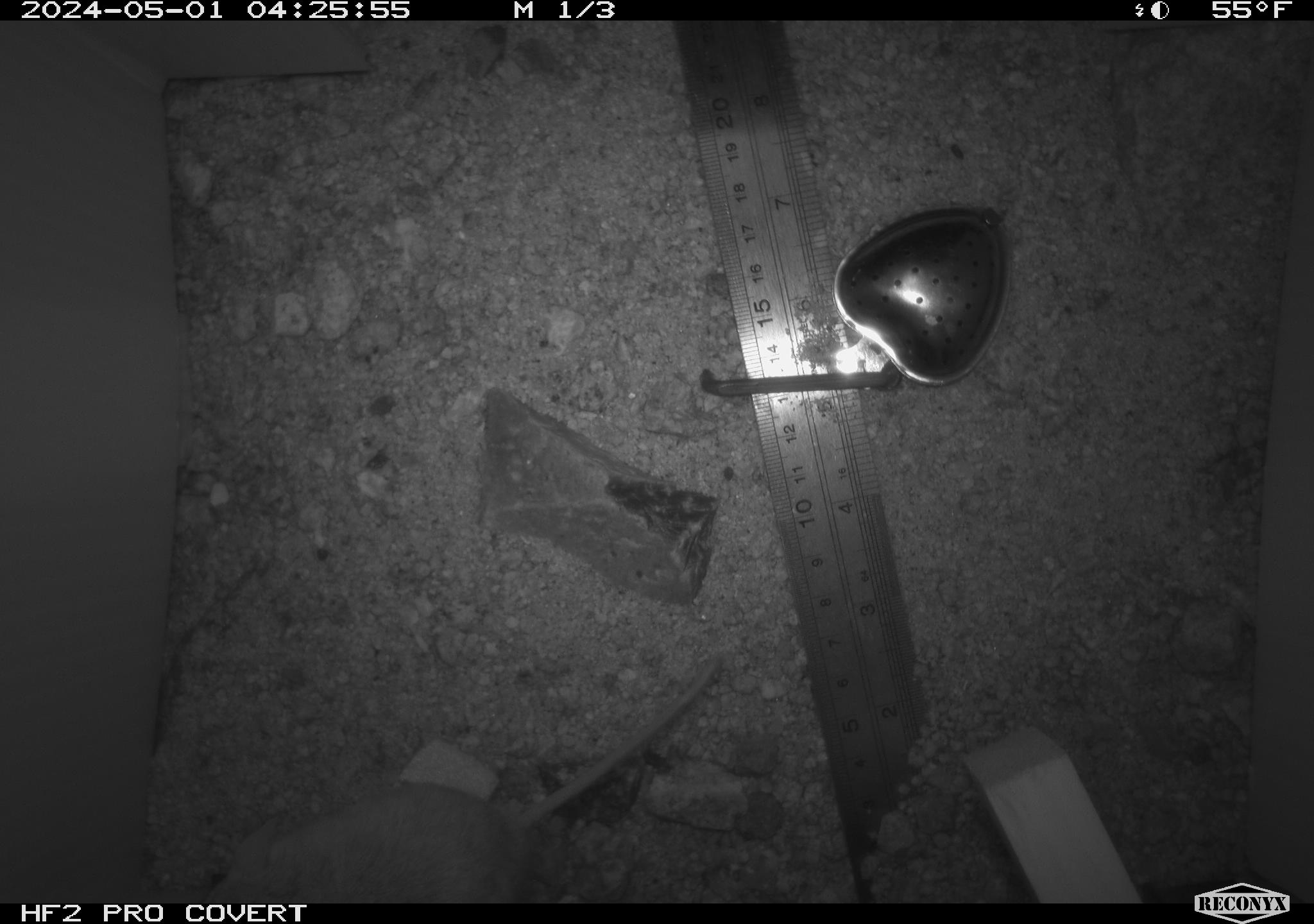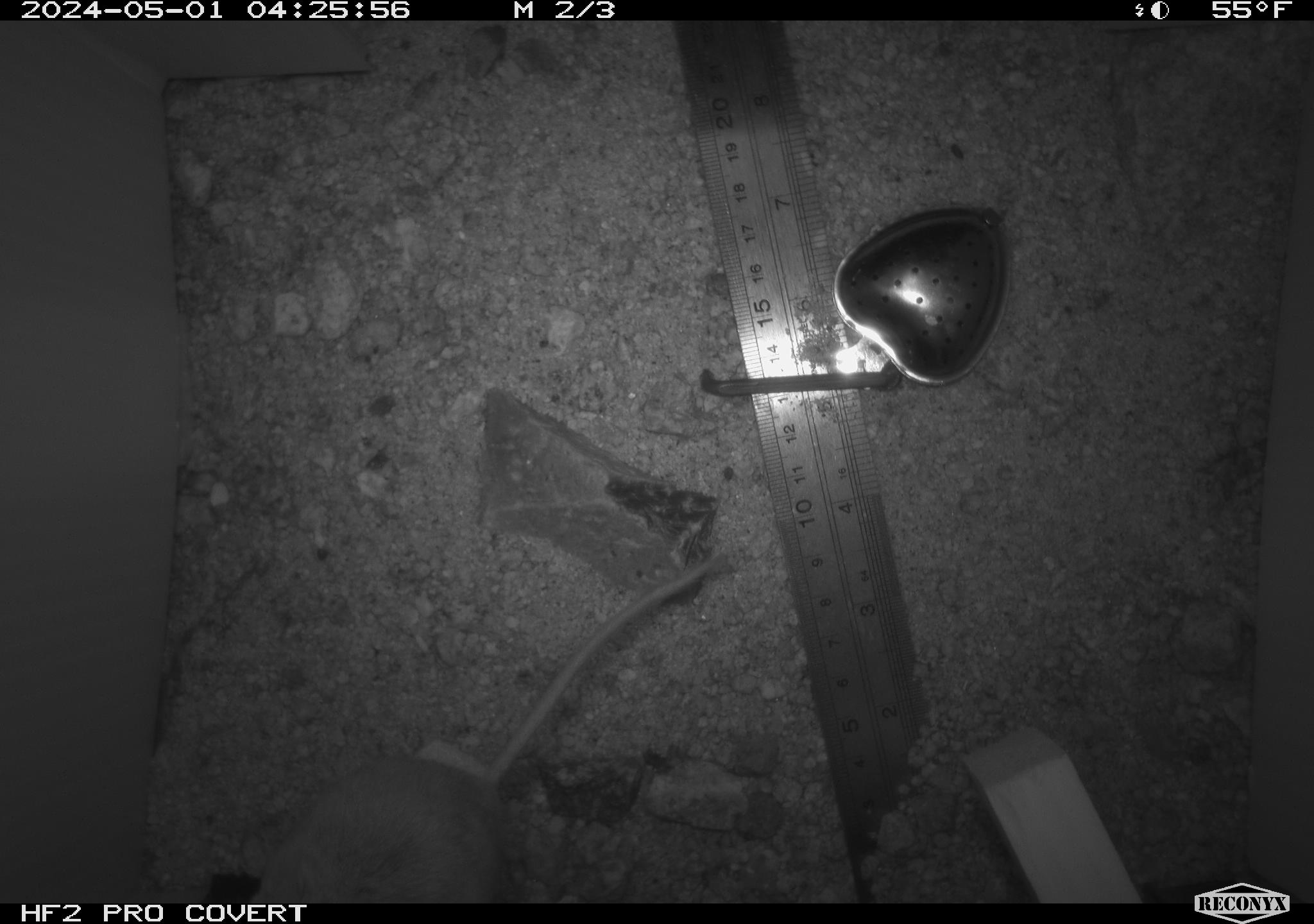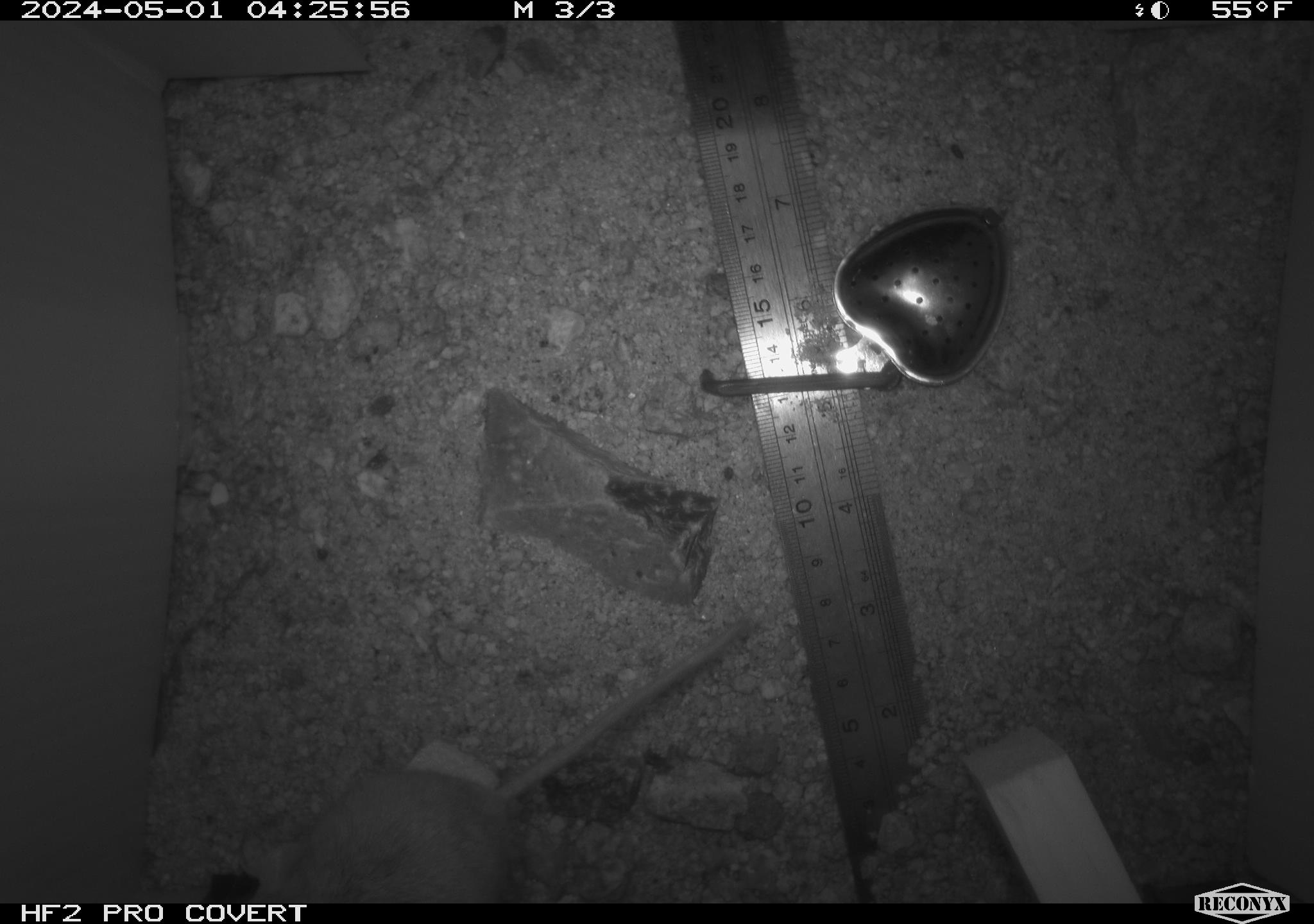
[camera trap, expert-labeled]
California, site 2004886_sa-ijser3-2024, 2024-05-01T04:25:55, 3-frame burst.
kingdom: Animalia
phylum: Chordata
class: Mammalia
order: Rodentia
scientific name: Rodentia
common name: mouse species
Mouse species (Rodentia).